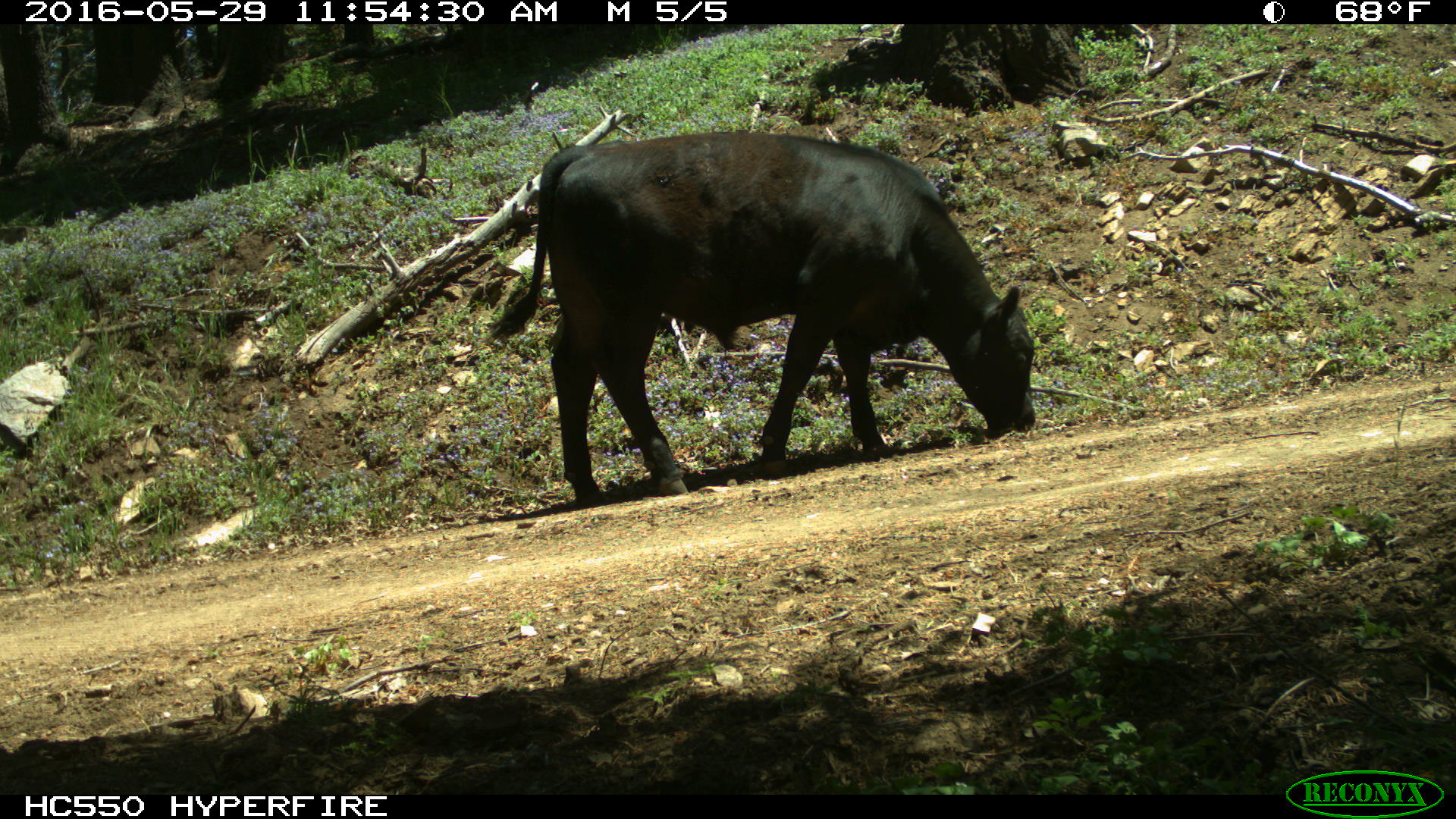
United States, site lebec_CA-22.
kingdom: Animalia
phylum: Chordata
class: Mammalia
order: Artiodactyla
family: Bovidae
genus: Bos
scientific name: Bos taurus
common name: domestic cow